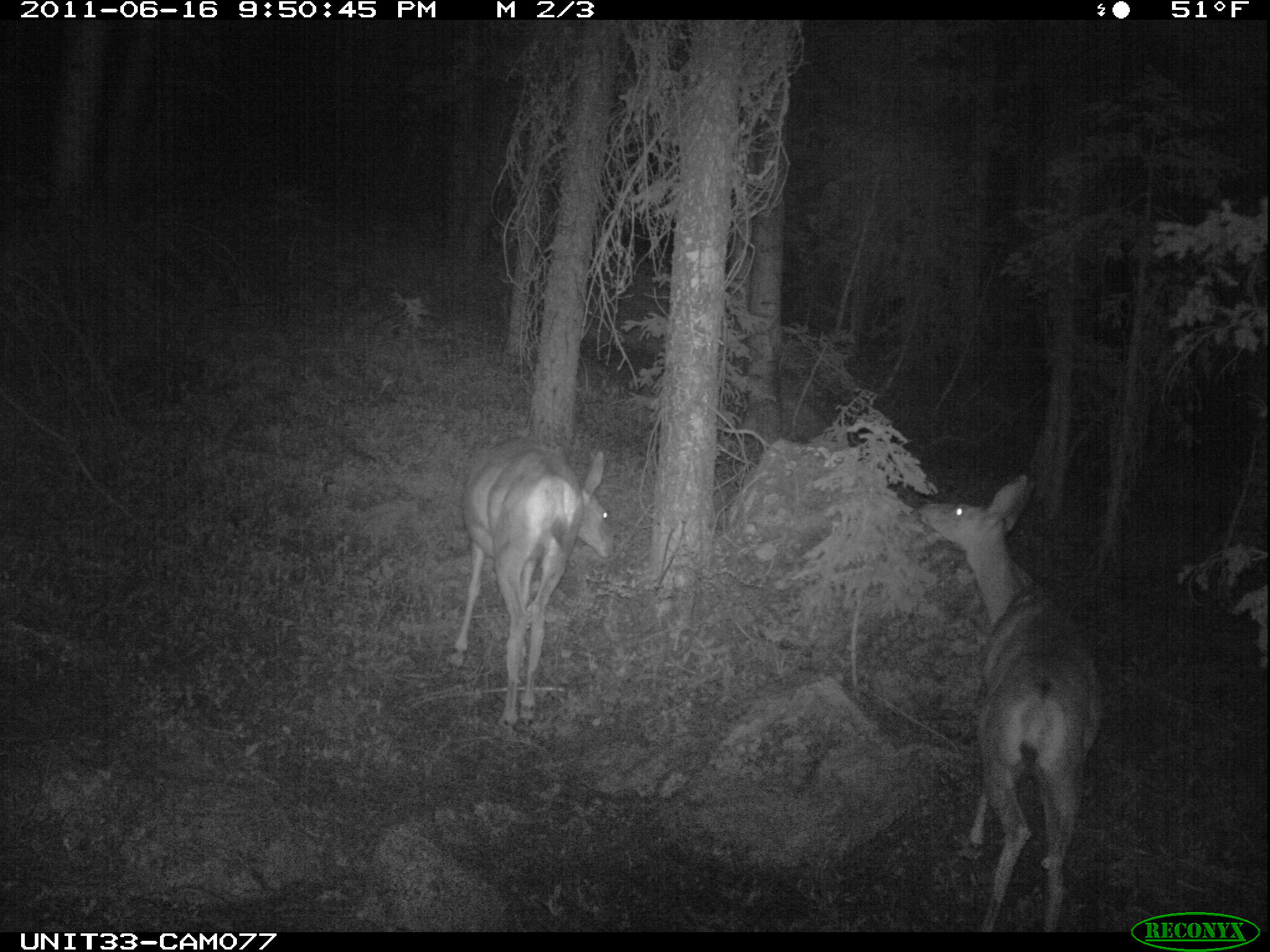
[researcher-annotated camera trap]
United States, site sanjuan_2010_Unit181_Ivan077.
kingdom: Animalia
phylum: Chordata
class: Mammalia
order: Artiodactyla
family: Cervidae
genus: Odocoileus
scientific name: Odocoileus hemionus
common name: mule deer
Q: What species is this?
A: Odocoileus hemionus (mule deer).